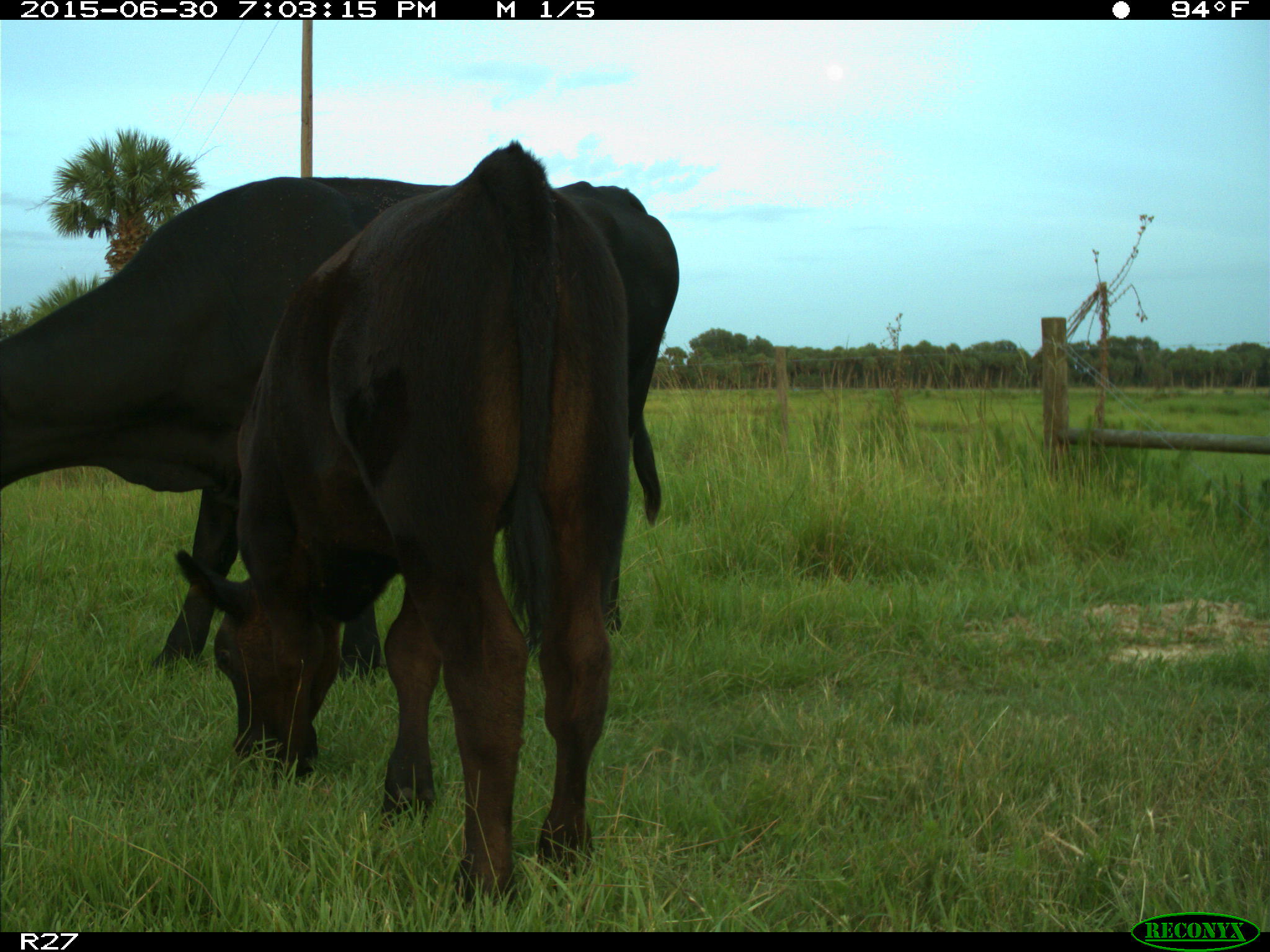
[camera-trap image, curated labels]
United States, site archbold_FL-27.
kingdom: Animalia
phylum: Chordata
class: Mammalia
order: Artiodactyla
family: Bovidae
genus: Bos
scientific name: Bos taurus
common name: domestic cow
Bos taurus (domestic cow).